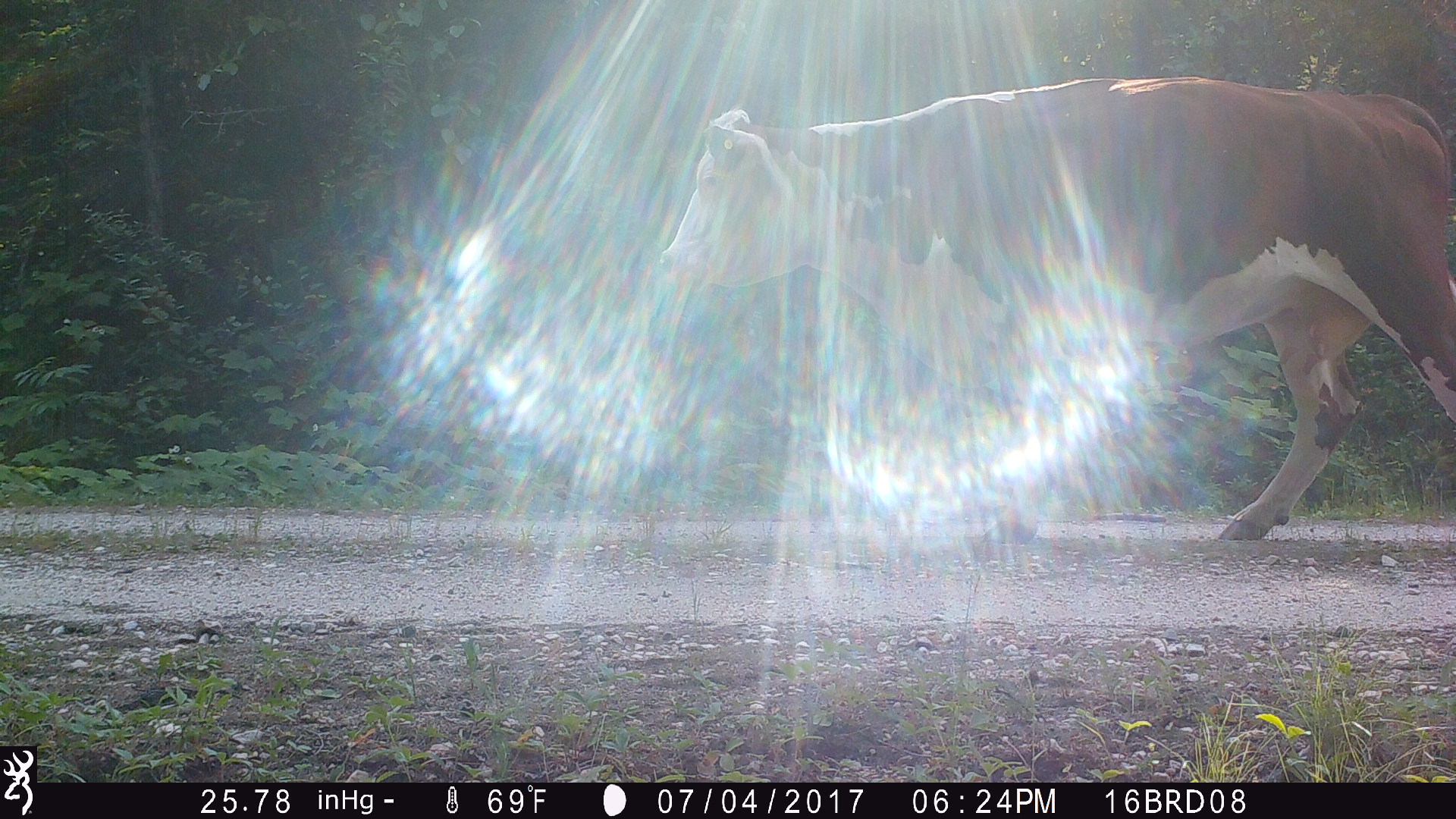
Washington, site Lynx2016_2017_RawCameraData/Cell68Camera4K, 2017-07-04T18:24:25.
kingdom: Animalia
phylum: Chordata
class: Mammalia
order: Artiodactyla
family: Bovidae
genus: Bos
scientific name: Bos taurus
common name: domestic cattle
Domestic cattle (Bos taurus). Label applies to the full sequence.